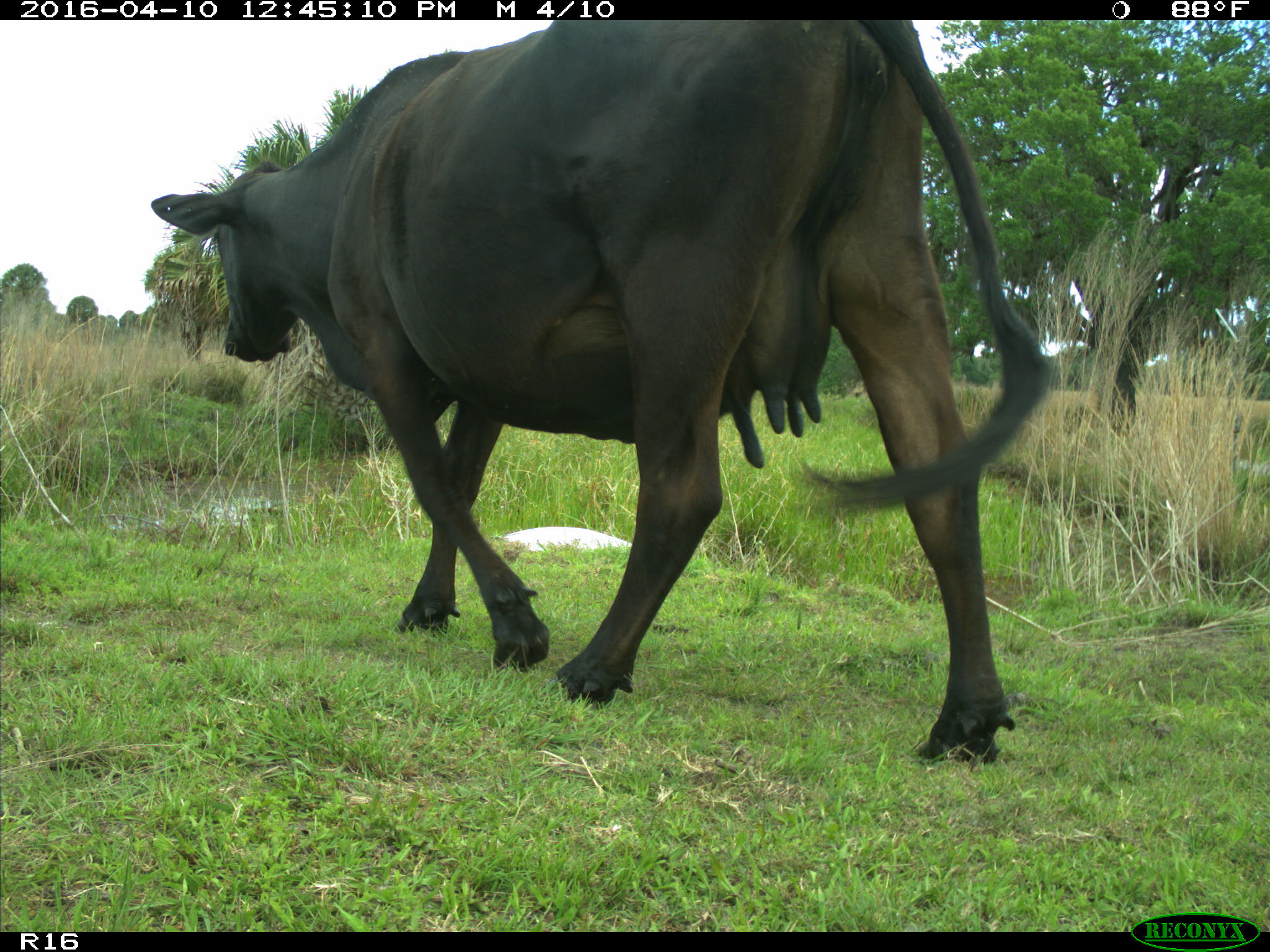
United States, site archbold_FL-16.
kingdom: Animalia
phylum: Chordata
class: Mammalia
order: Artiodactyla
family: Bovidae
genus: Bos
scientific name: Bos taurus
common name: domestic cow